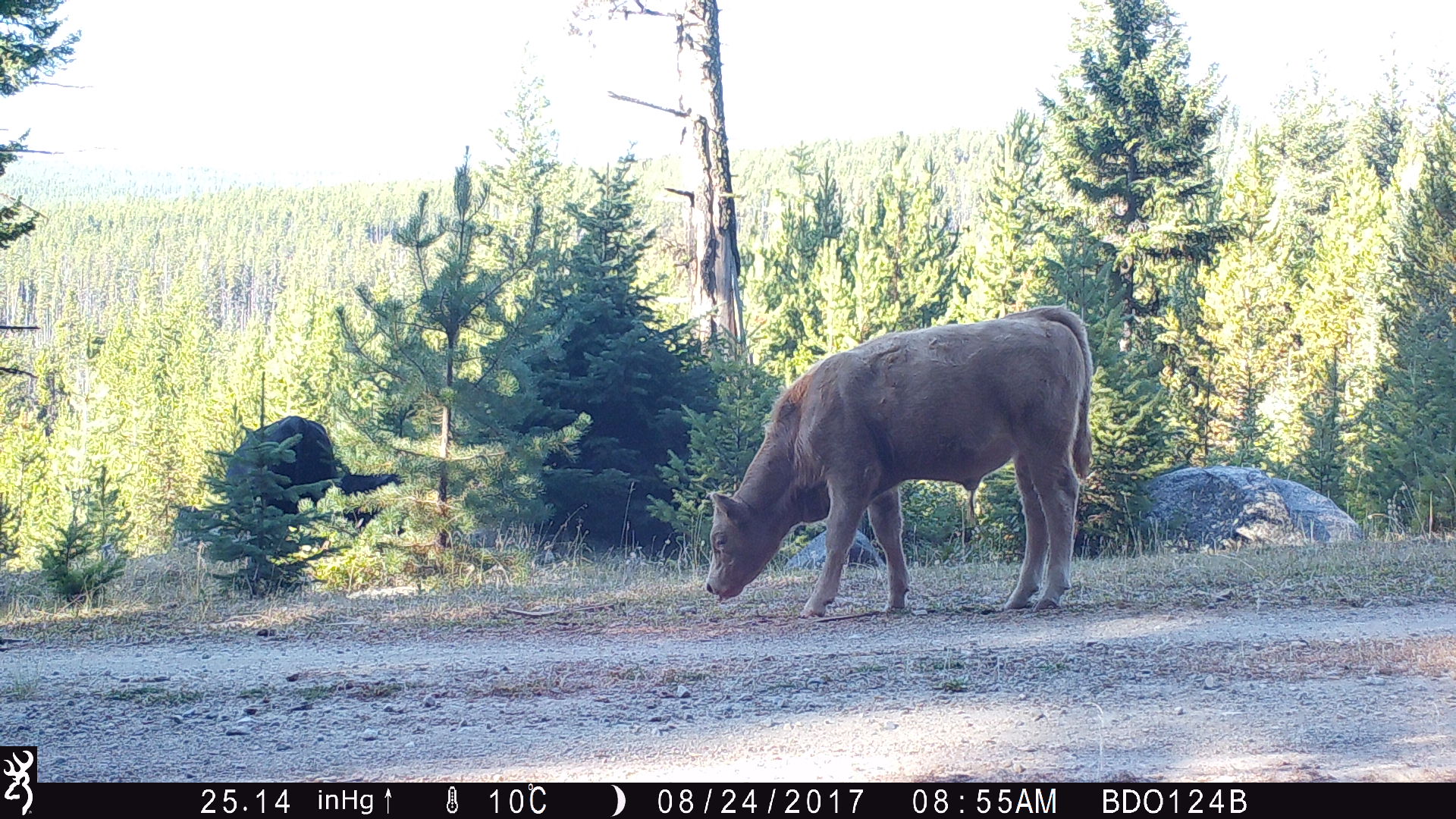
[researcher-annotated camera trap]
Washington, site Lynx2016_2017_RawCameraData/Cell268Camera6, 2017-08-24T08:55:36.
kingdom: Animalia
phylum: Chordata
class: Mammalia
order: Artiodactyla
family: Bovidae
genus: Bos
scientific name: Bos taurus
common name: domestic cattle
Domestic cattle (Bos taurus). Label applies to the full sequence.